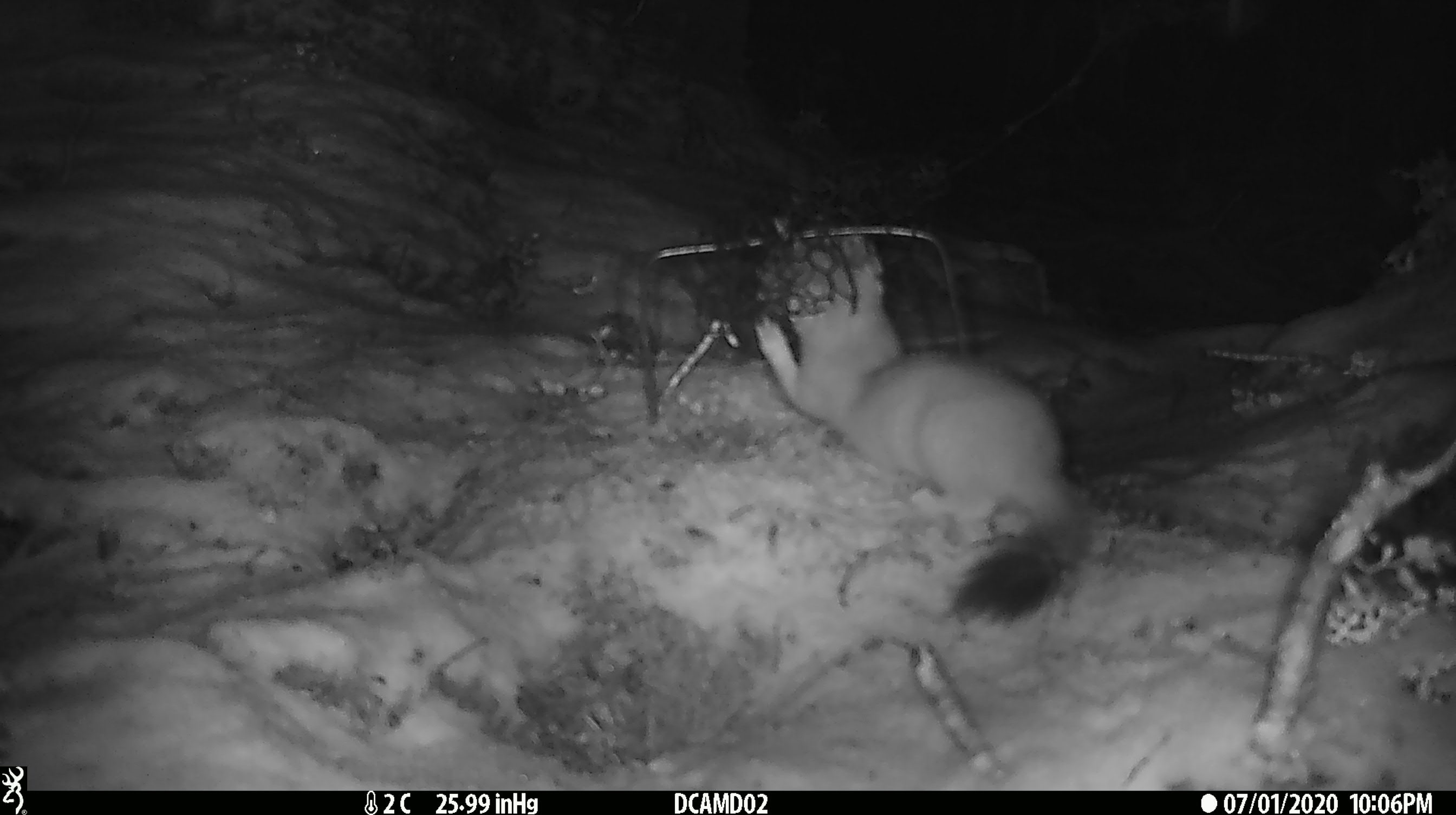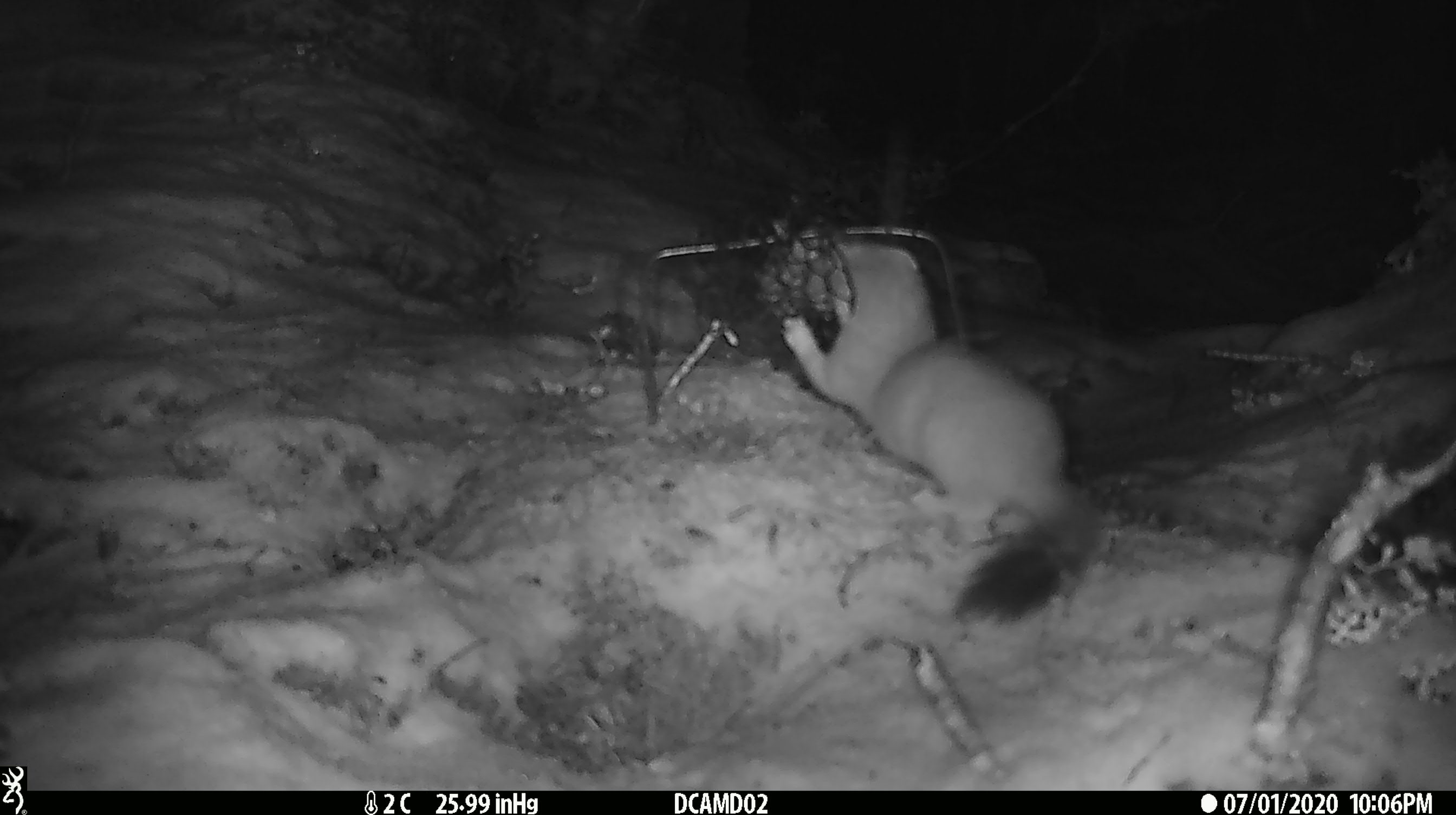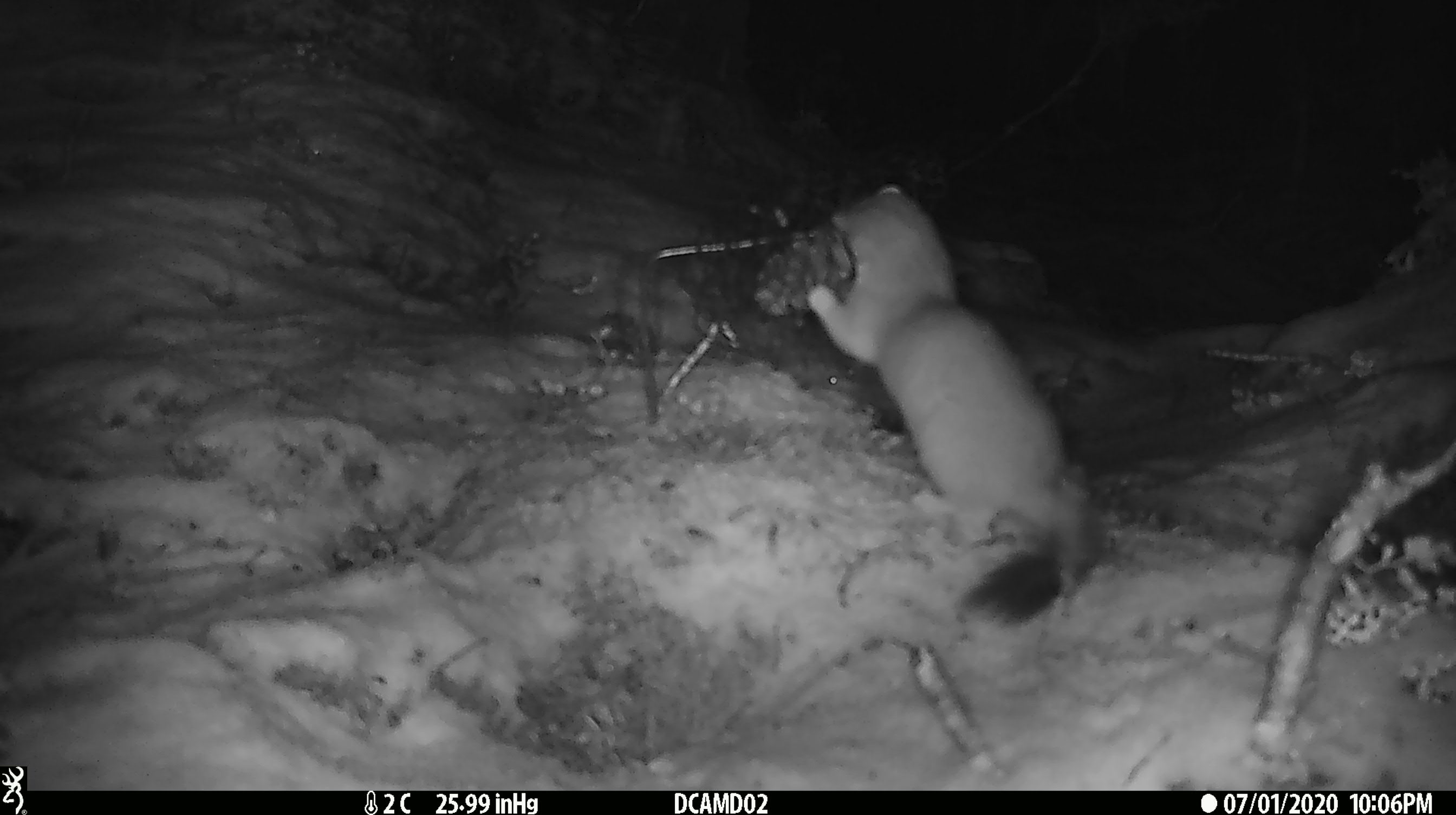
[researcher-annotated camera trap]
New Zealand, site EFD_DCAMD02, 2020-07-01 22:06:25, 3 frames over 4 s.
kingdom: Animalia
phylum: Chordata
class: Mammalia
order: Carnivora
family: Mustelidae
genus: Mustela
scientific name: Mustela erminea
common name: stoat